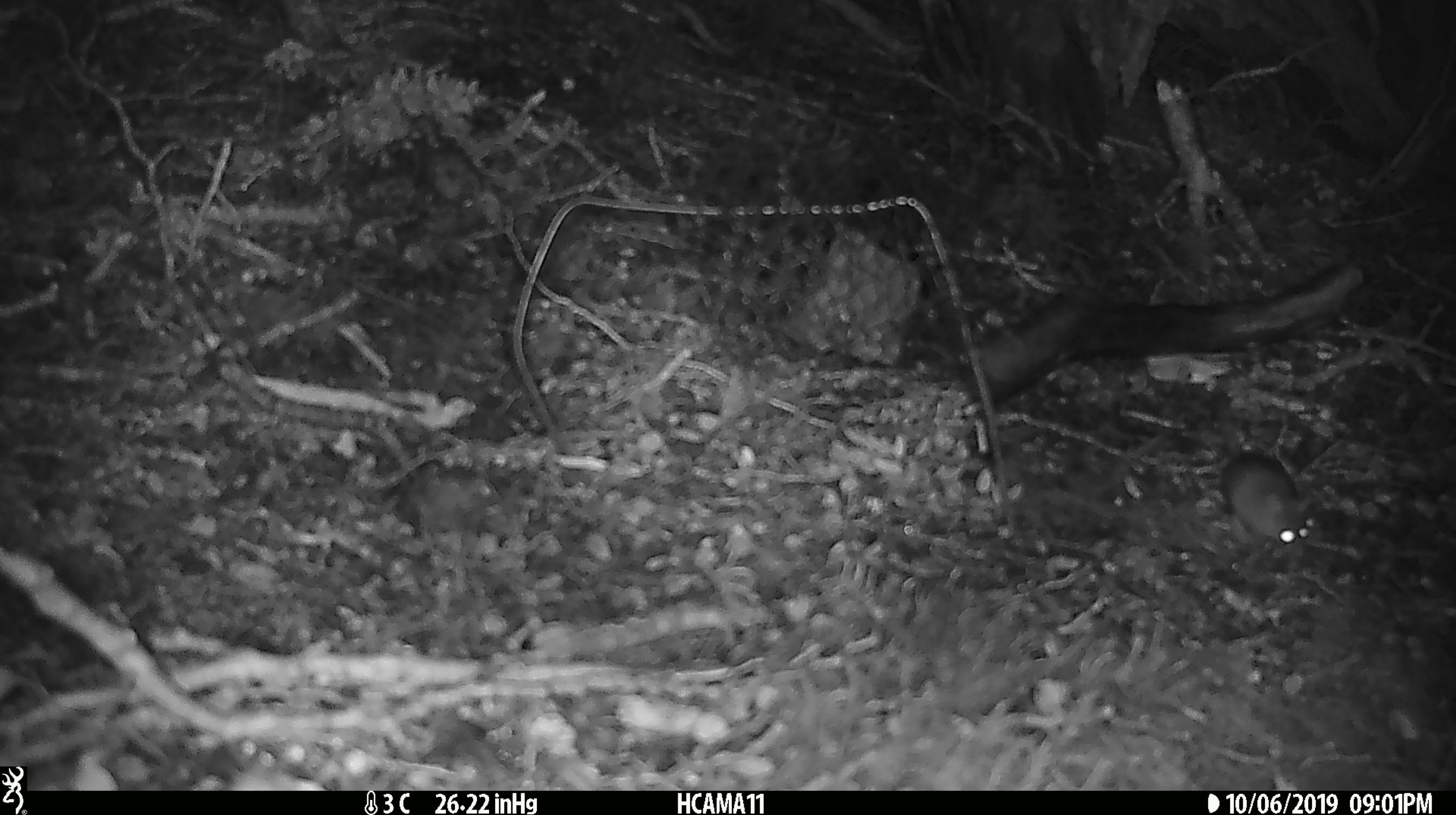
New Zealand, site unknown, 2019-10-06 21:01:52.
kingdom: Animalia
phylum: Chordata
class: Mammalia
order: Rodentia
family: Muridae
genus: Mus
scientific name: Mus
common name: mouse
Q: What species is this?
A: Mouse (Mus).